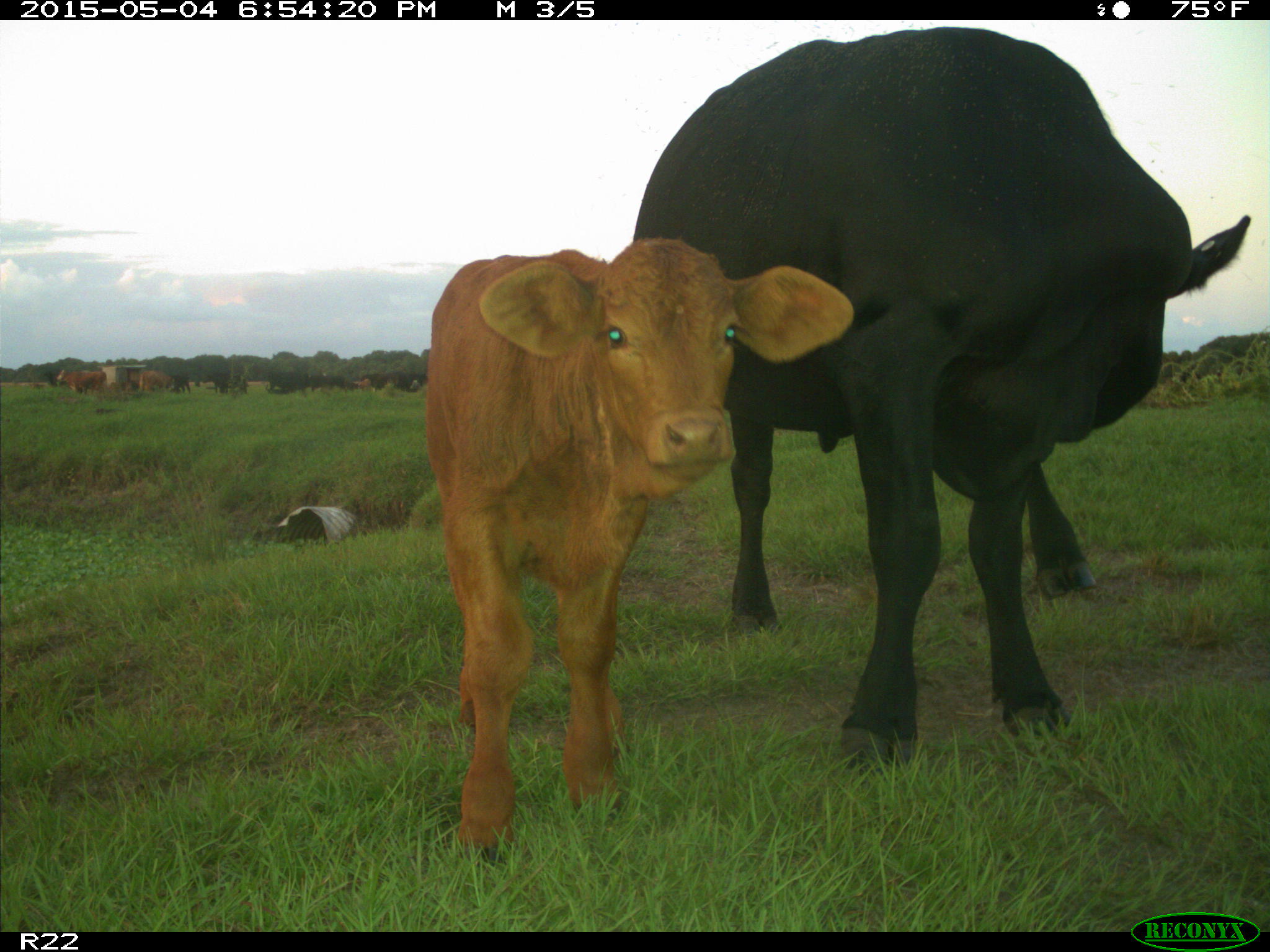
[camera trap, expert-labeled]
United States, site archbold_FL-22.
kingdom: Animalia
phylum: Chordata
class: Mammalia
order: Artiodactyla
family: Bovidae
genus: Bos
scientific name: Bos taurus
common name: domestic cow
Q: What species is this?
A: Bos taurus (domestic cow).